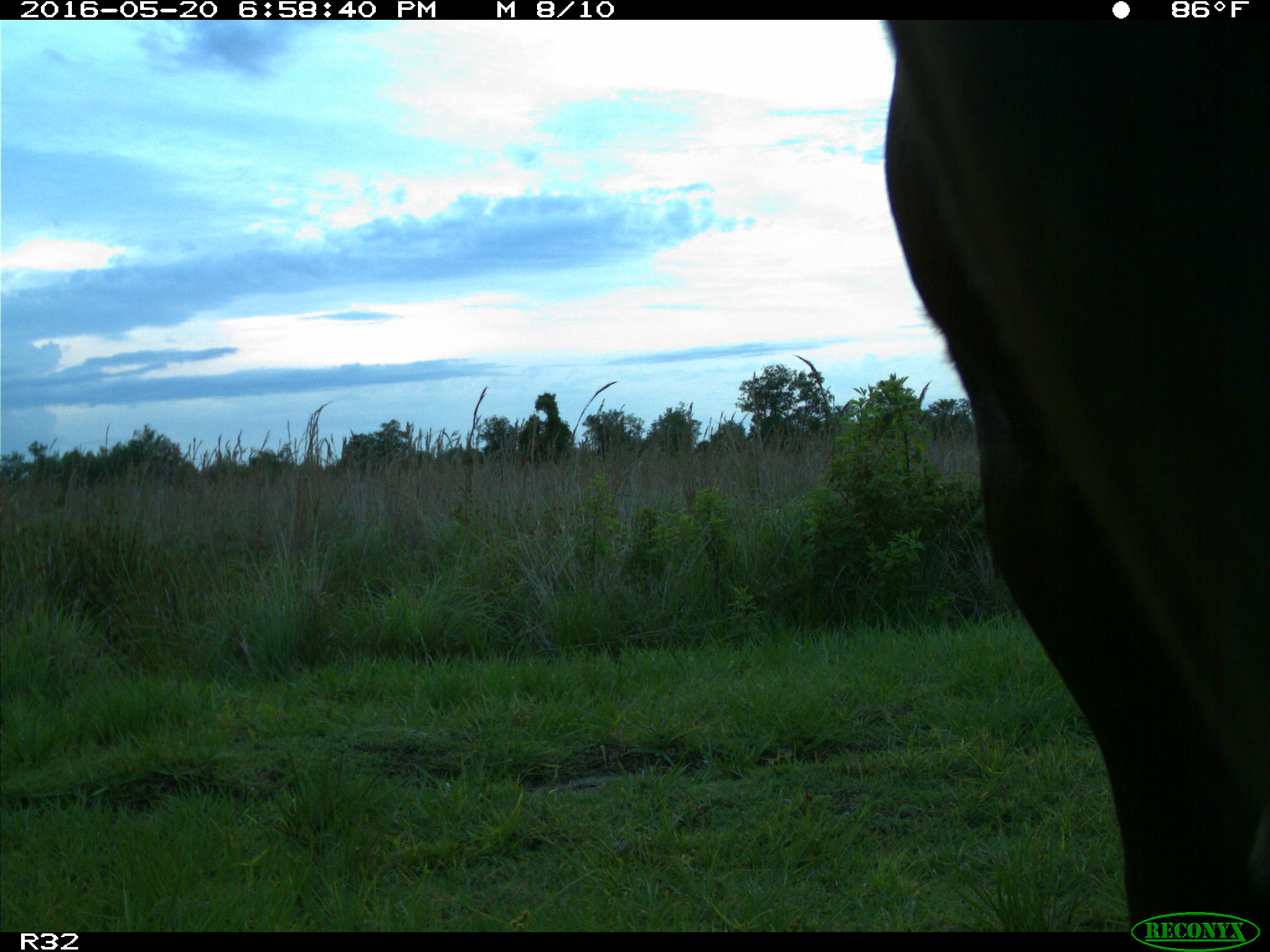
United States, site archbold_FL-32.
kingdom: Animalia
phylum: Chordata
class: Mammalia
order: Artiodactyla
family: Bovidae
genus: Bos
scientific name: Bos taurus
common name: domestic cow